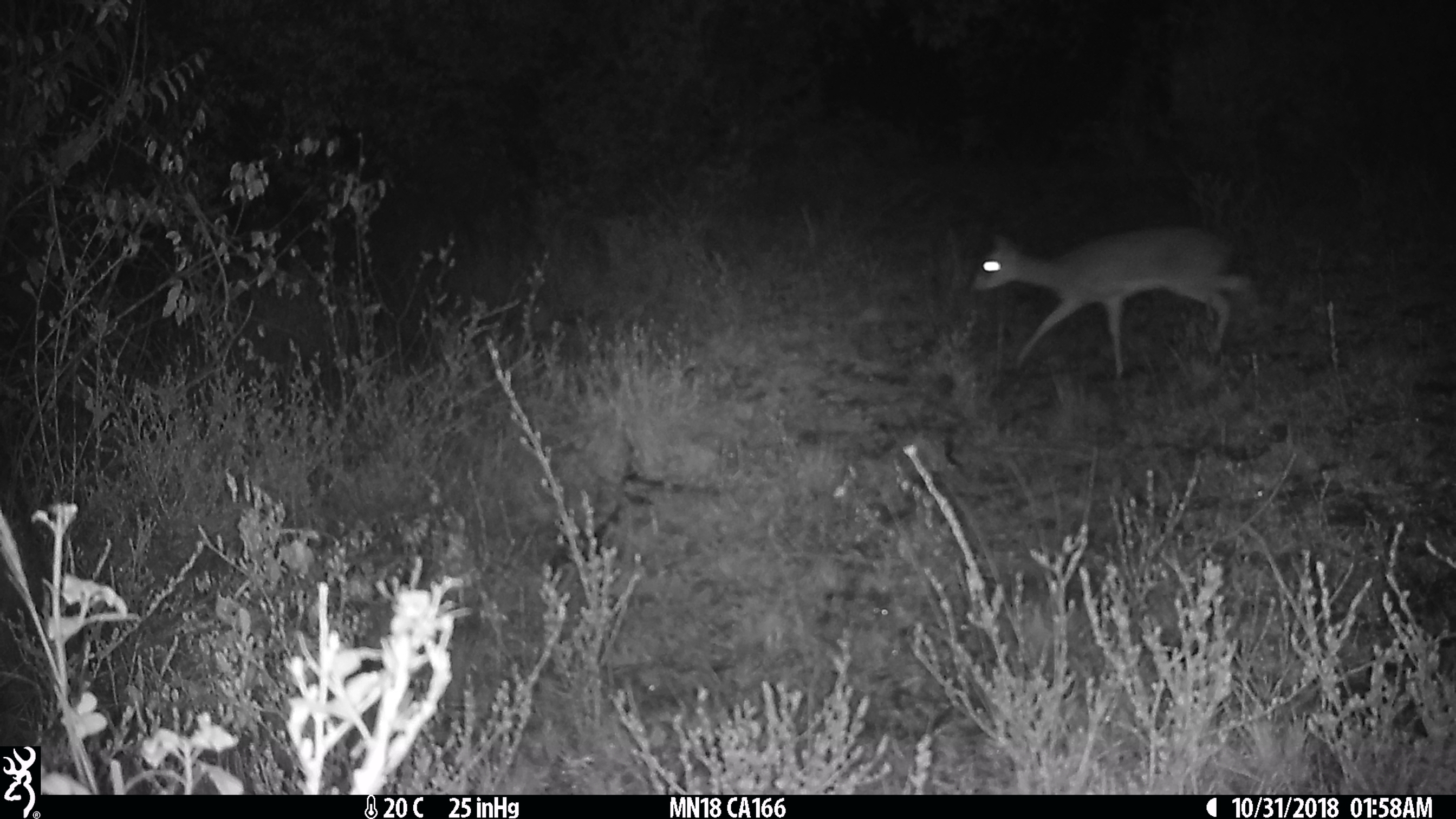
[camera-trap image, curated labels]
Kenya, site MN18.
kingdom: Animalia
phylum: Chordata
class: Mammalia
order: Artiodactyla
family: Bovidae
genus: Madoqua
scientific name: Madoqua kirkii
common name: kirk's dik-dik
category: dikdik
Dikdik (kirk's dik-dik) (Madoqua kirkii).